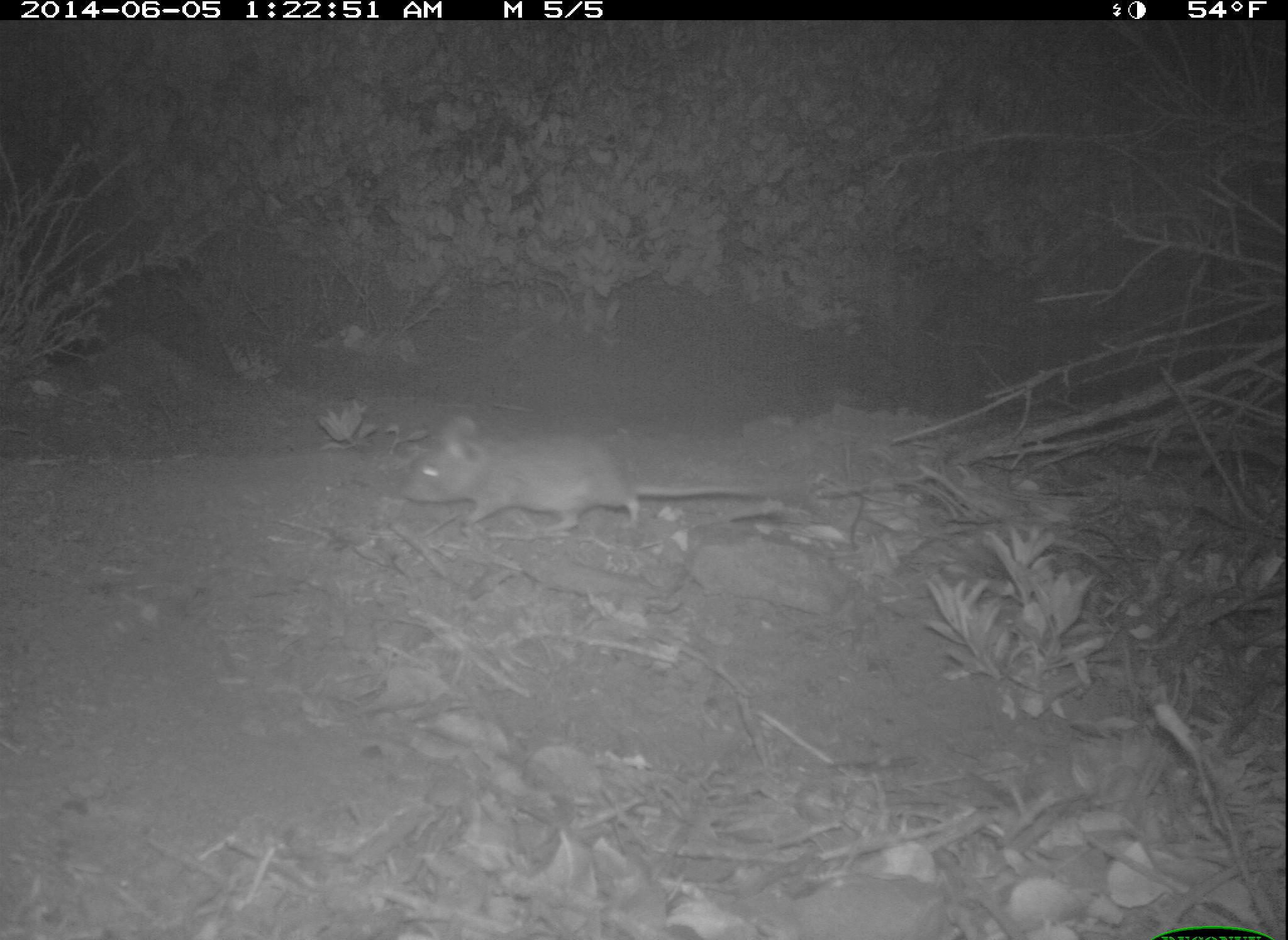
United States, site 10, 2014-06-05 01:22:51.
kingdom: Animalia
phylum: Chordata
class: Mammalia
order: Rodentia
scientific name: Rodentia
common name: rodent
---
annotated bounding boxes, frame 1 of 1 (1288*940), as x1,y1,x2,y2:
rodent: 404,415,788,534